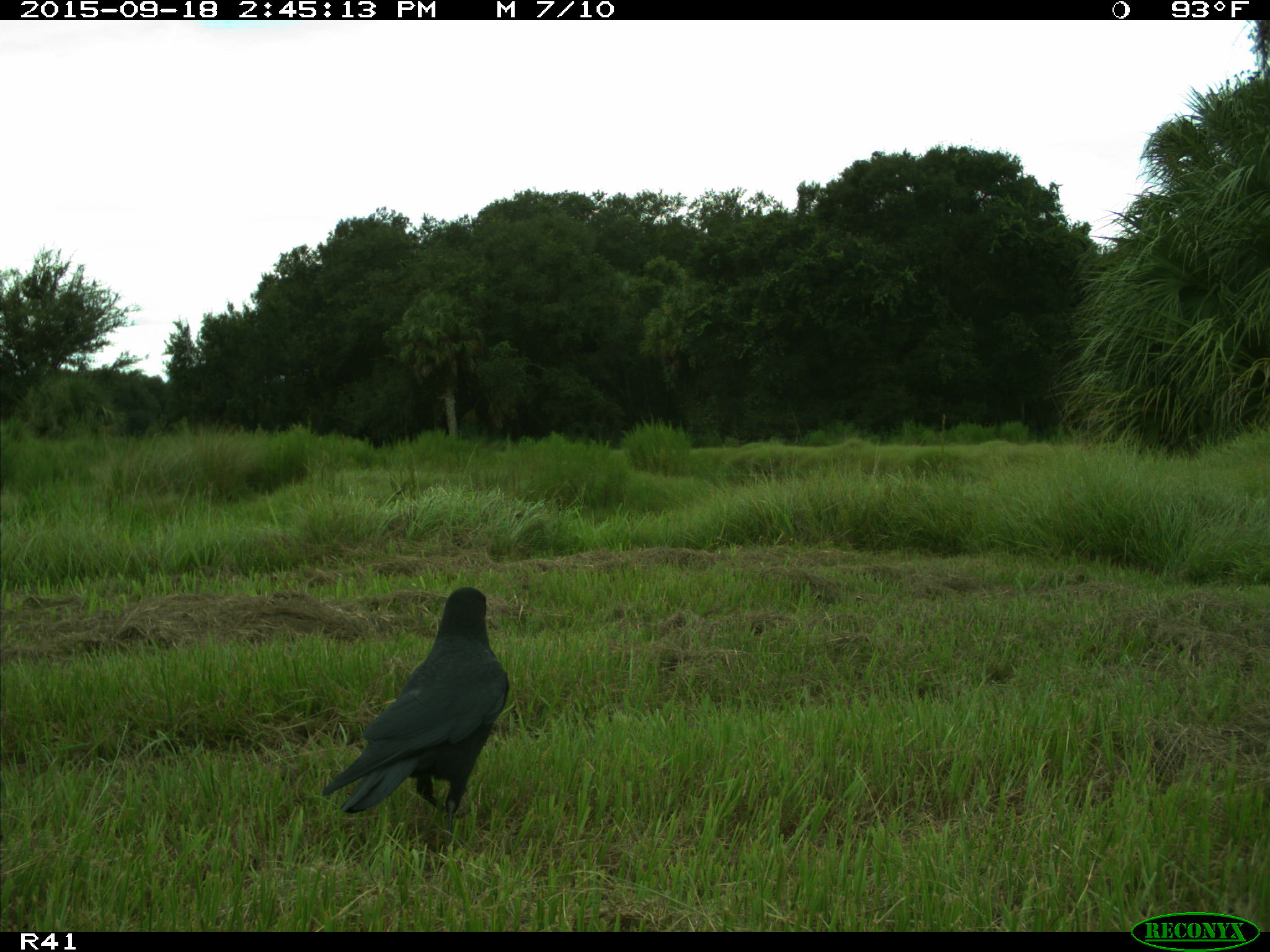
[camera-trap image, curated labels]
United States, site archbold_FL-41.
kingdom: Animalia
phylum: Chordata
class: Aves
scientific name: Aves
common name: birds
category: unidentified bird